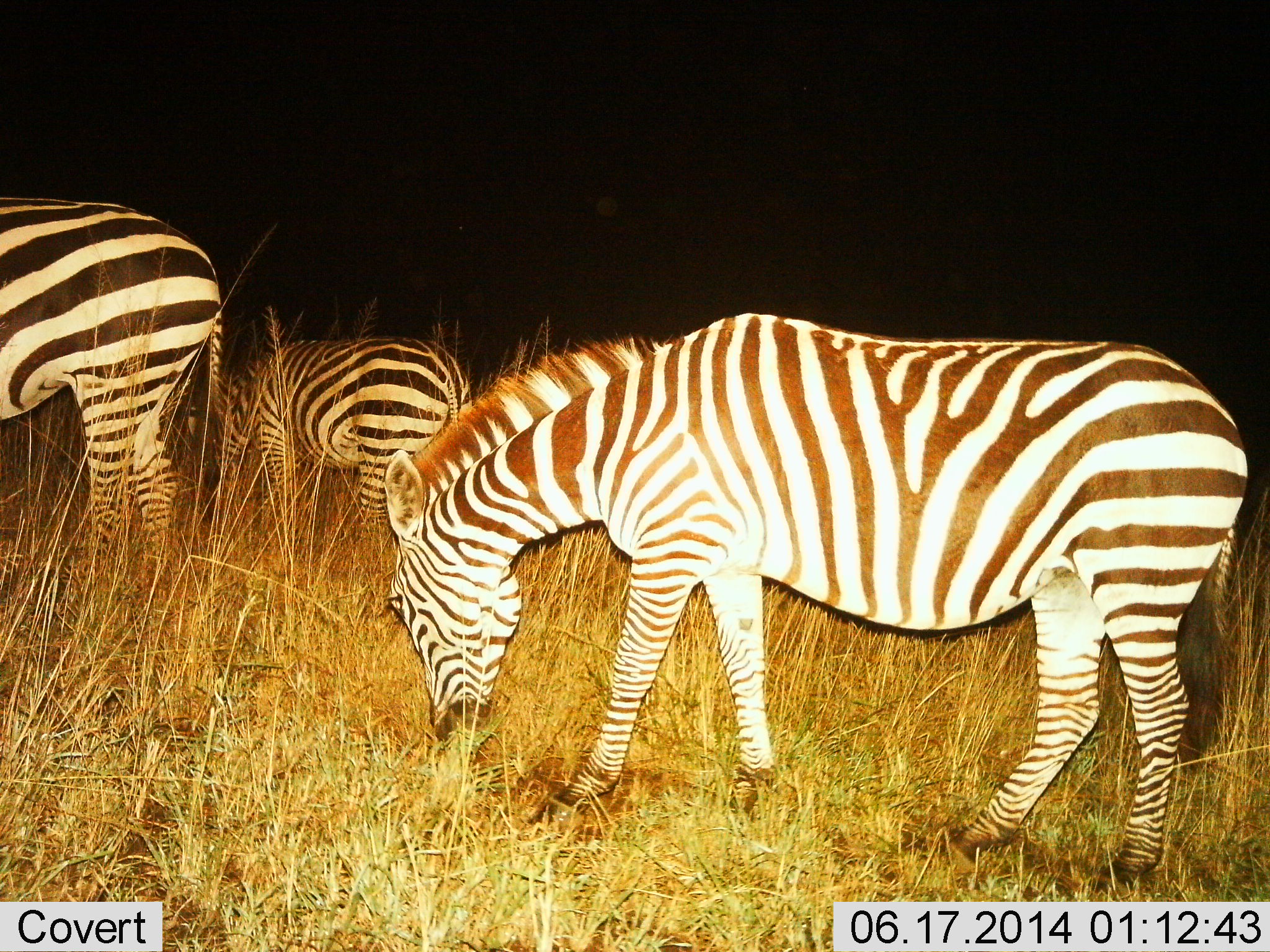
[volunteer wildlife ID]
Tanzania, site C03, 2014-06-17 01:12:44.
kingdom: Animalia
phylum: Chordata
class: Mammalia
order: Perissodactyla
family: Equidae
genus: Equus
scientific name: Equus quagga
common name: plains zebra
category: zebra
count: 3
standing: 50%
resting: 0%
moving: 0%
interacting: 0%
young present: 0%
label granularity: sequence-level